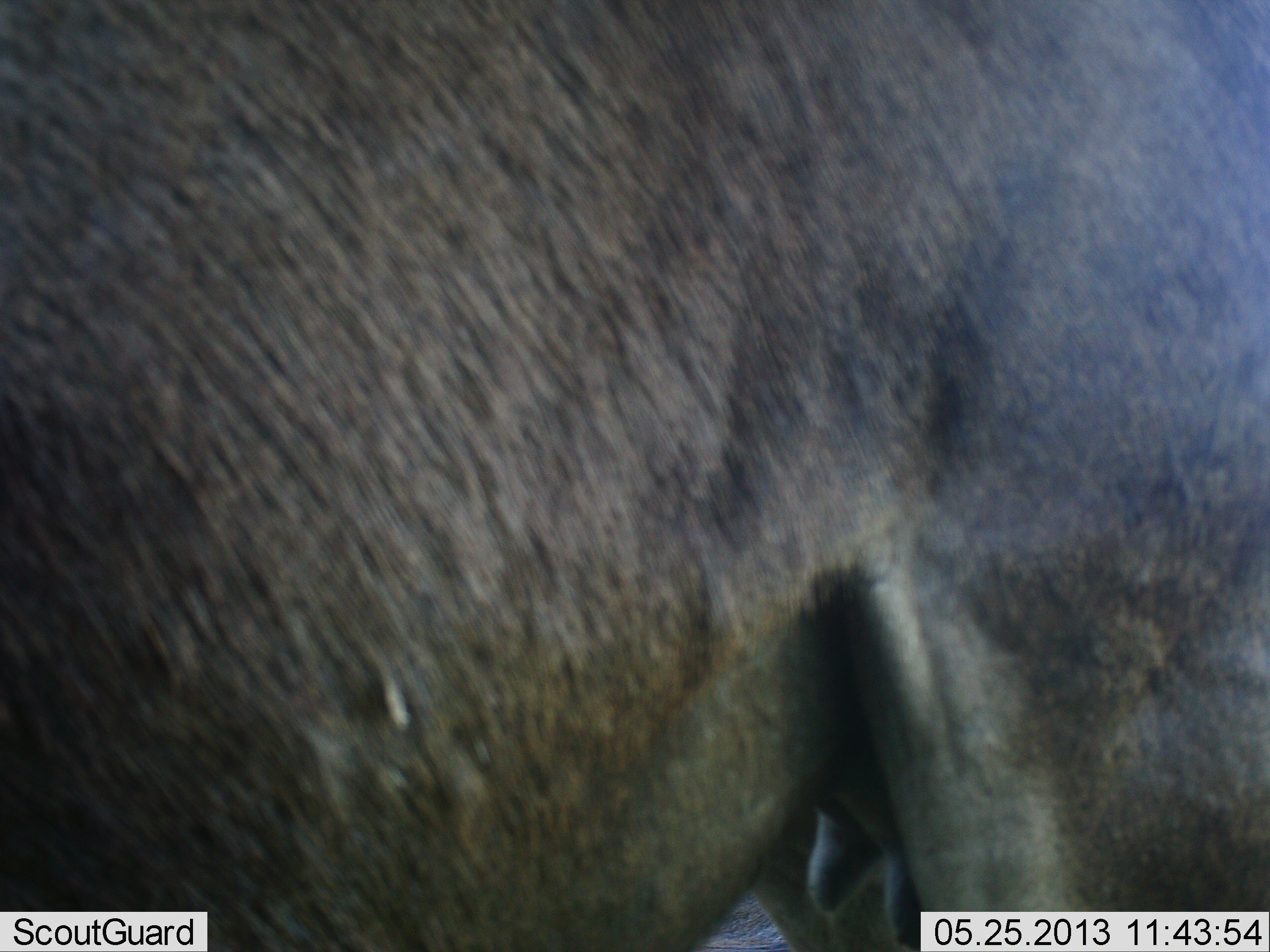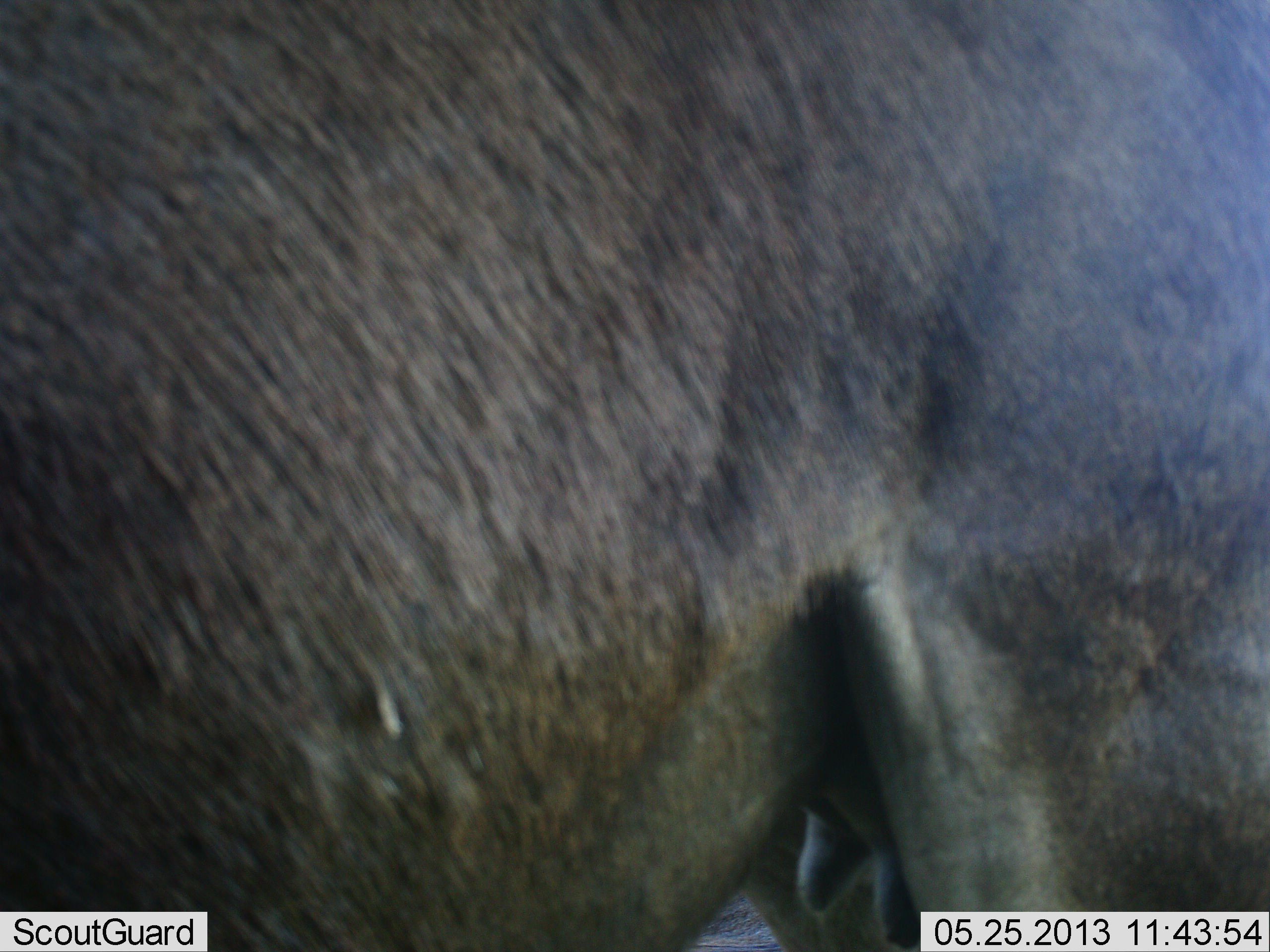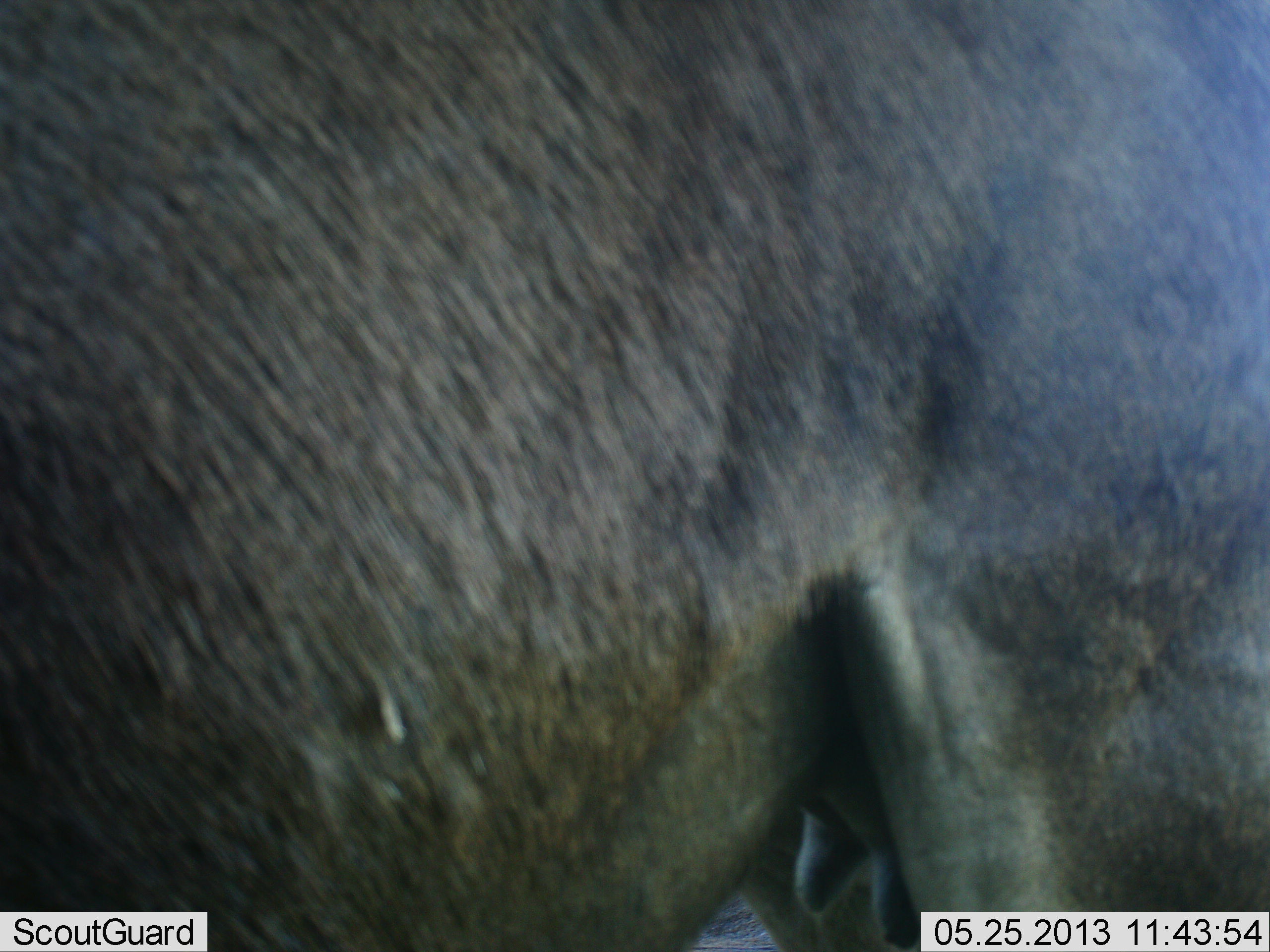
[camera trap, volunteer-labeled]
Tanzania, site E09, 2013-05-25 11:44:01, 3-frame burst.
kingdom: Animalia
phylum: Chordata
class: Mammalia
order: Artiodactyla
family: Bovidae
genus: Connochaetes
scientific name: Connochaetes taurinus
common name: blue wildebeest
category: wildebeest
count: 1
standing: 89%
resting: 0%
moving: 11%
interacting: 0%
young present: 0%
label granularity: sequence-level